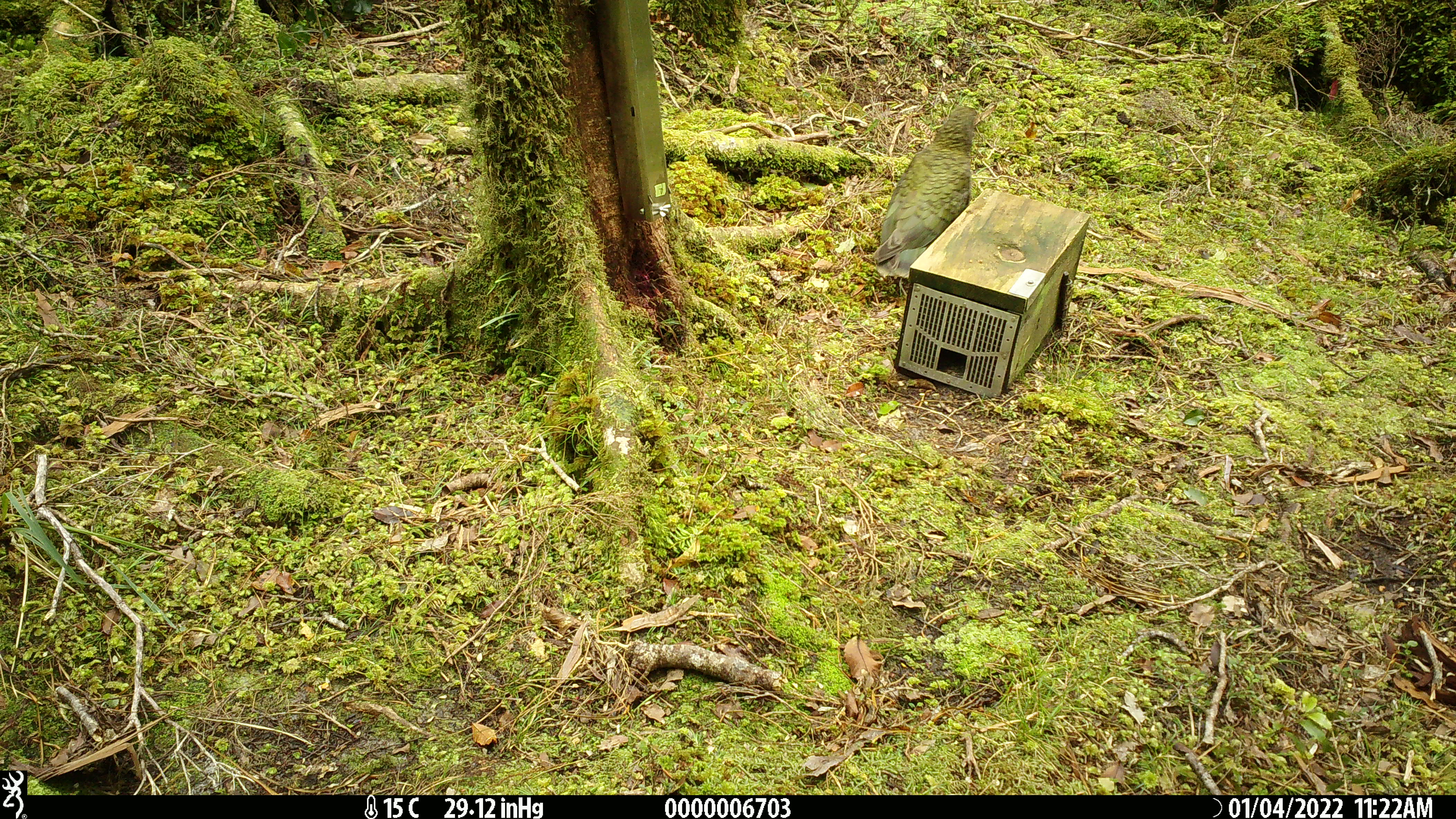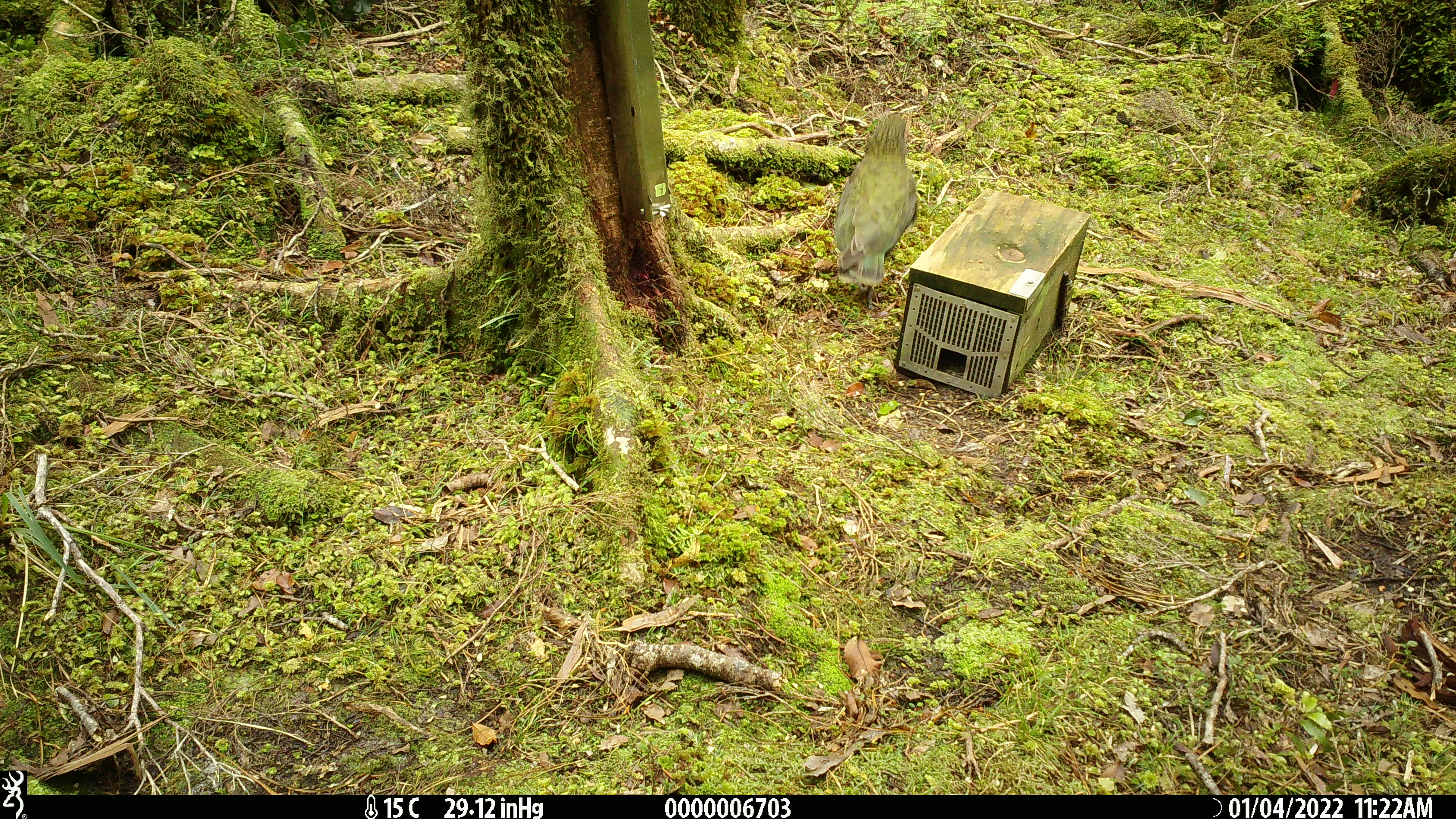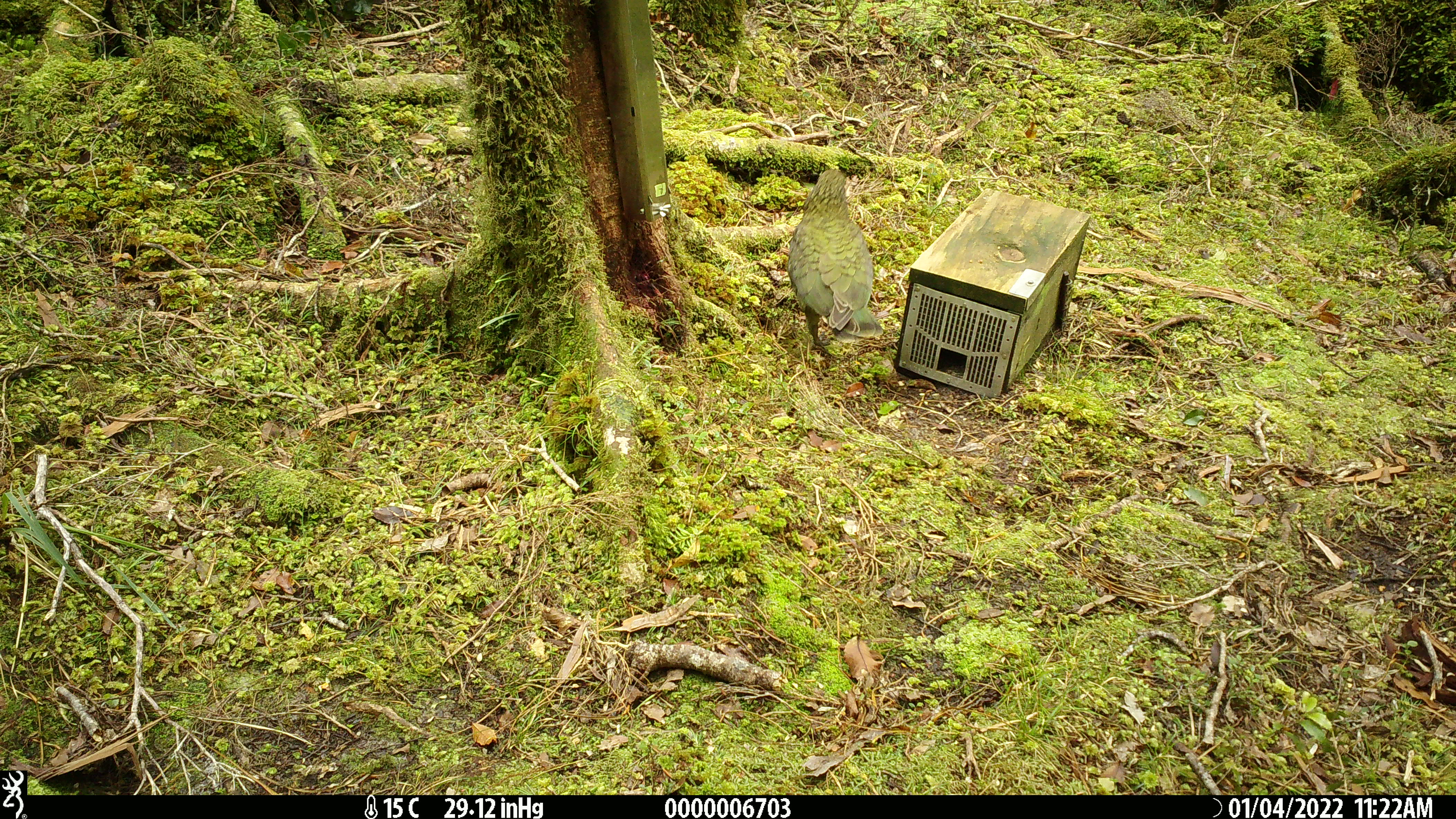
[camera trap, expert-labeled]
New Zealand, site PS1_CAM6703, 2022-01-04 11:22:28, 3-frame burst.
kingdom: Animalia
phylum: Chordata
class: Aves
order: Psittaciformes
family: Strigopidae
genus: Nestor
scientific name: Nestor notabilis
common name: kea